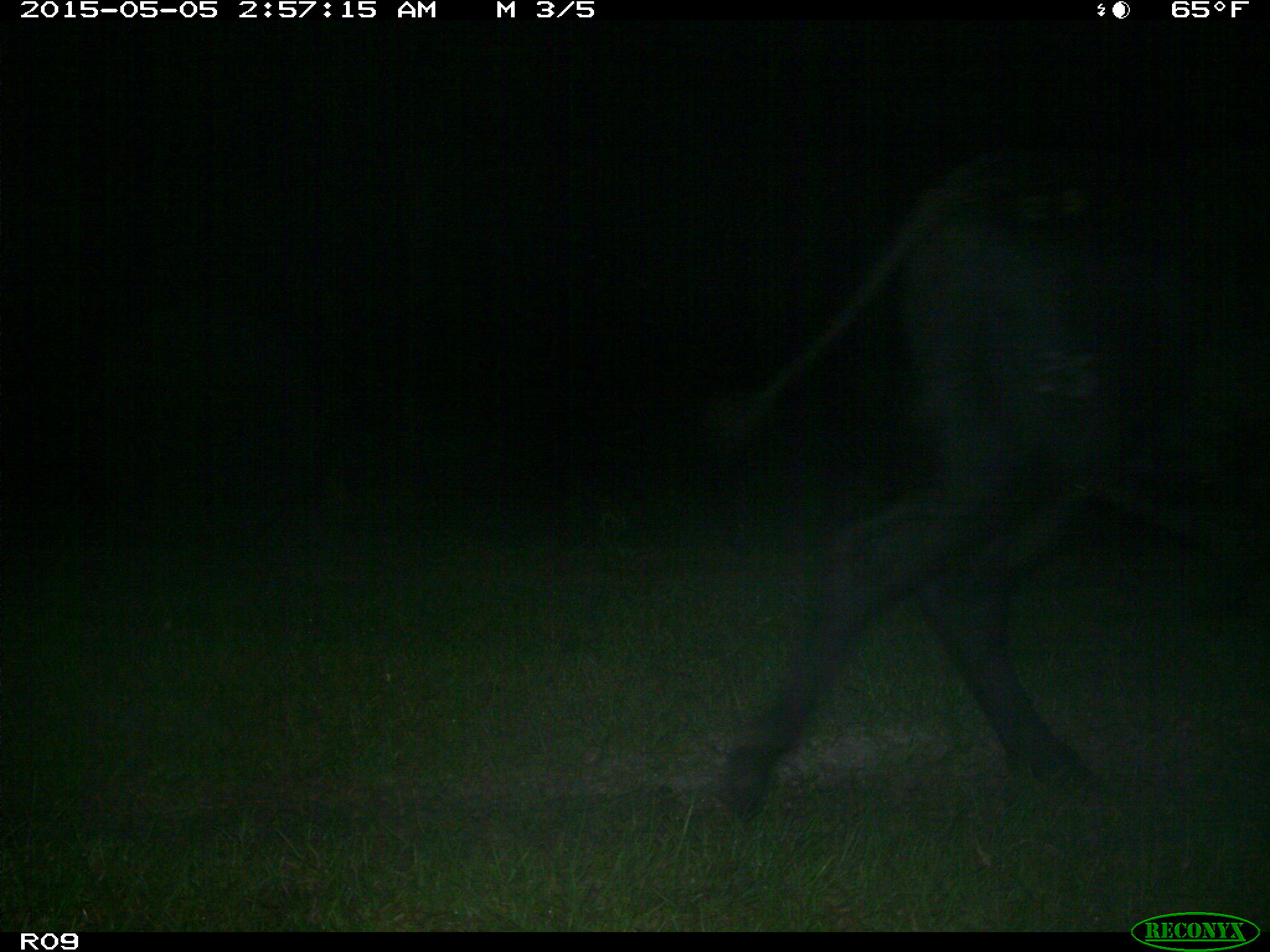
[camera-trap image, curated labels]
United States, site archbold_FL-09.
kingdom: Animalia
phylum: Chordata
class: Mammalia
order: Artiodactyla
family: Bovidae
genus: Bos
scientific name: Bos taurus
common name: domestic cow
Bos taurus (domestic cow).